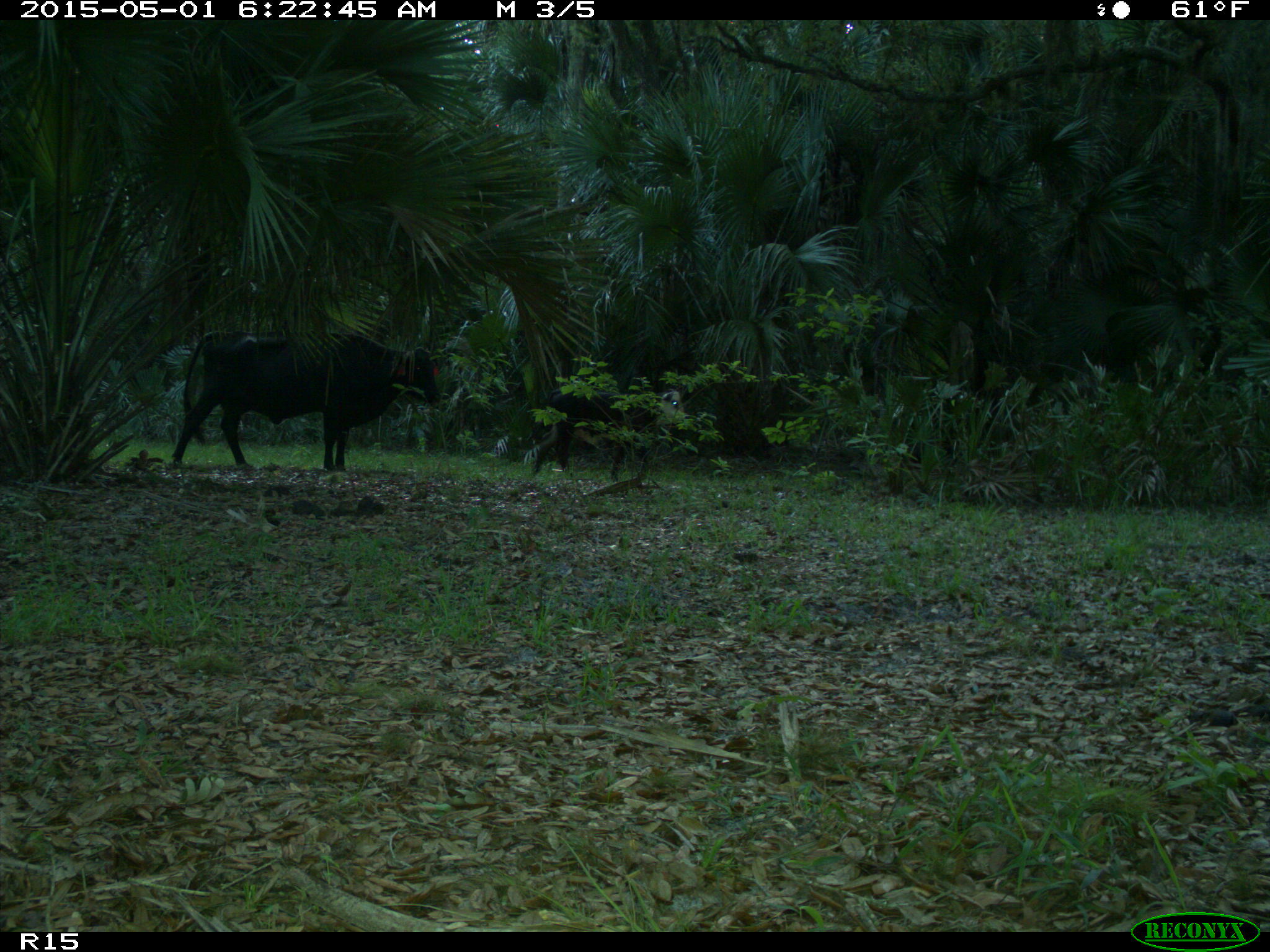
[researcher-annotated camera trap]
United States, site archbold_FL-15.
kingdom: Animalia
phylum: Chordata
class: Mammalia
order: Artiodactyla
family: Bovidae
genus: Bos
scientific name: Bos taurus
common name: domestic cow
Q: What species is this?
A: Bos taurus (domestic cow).